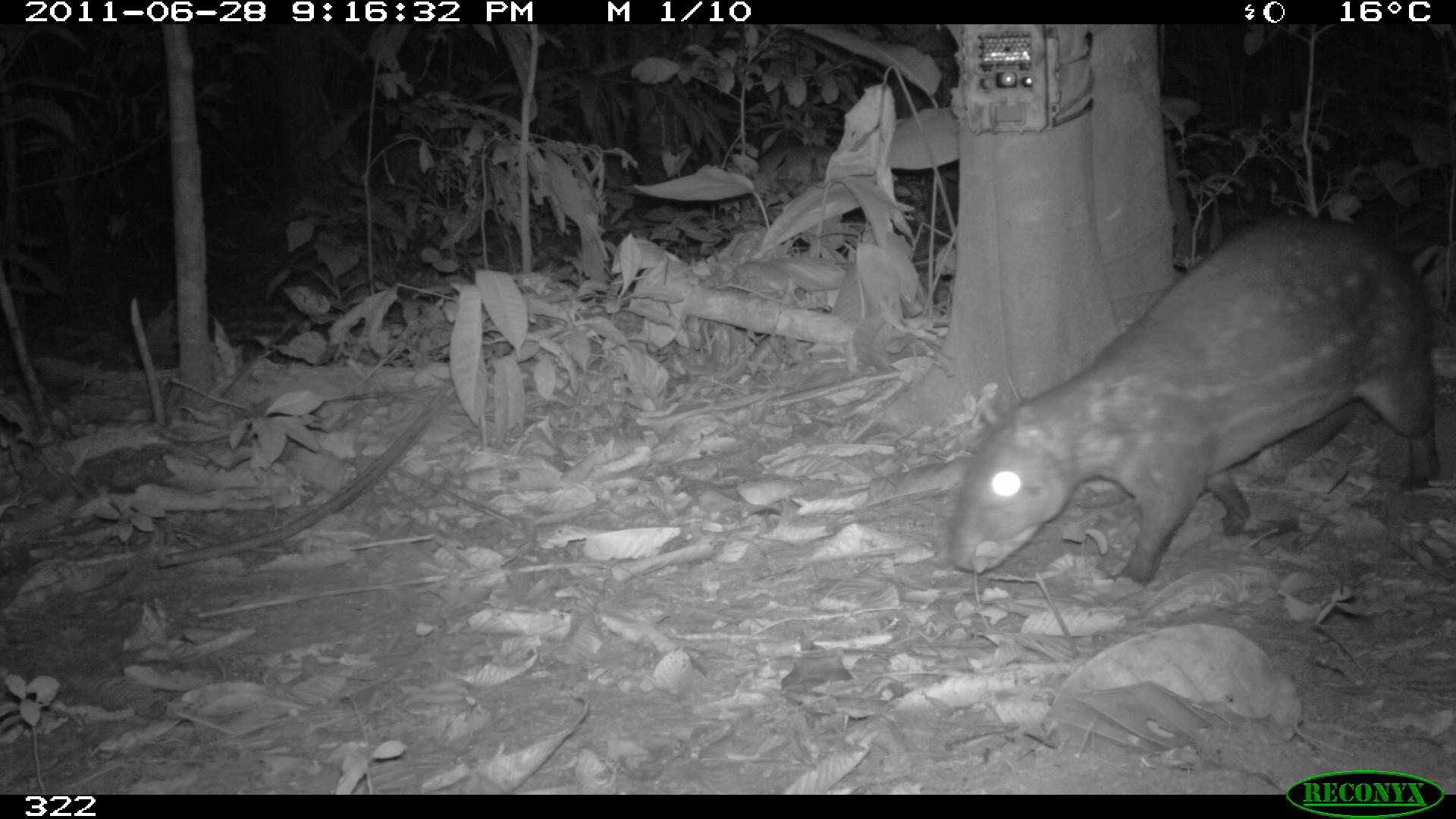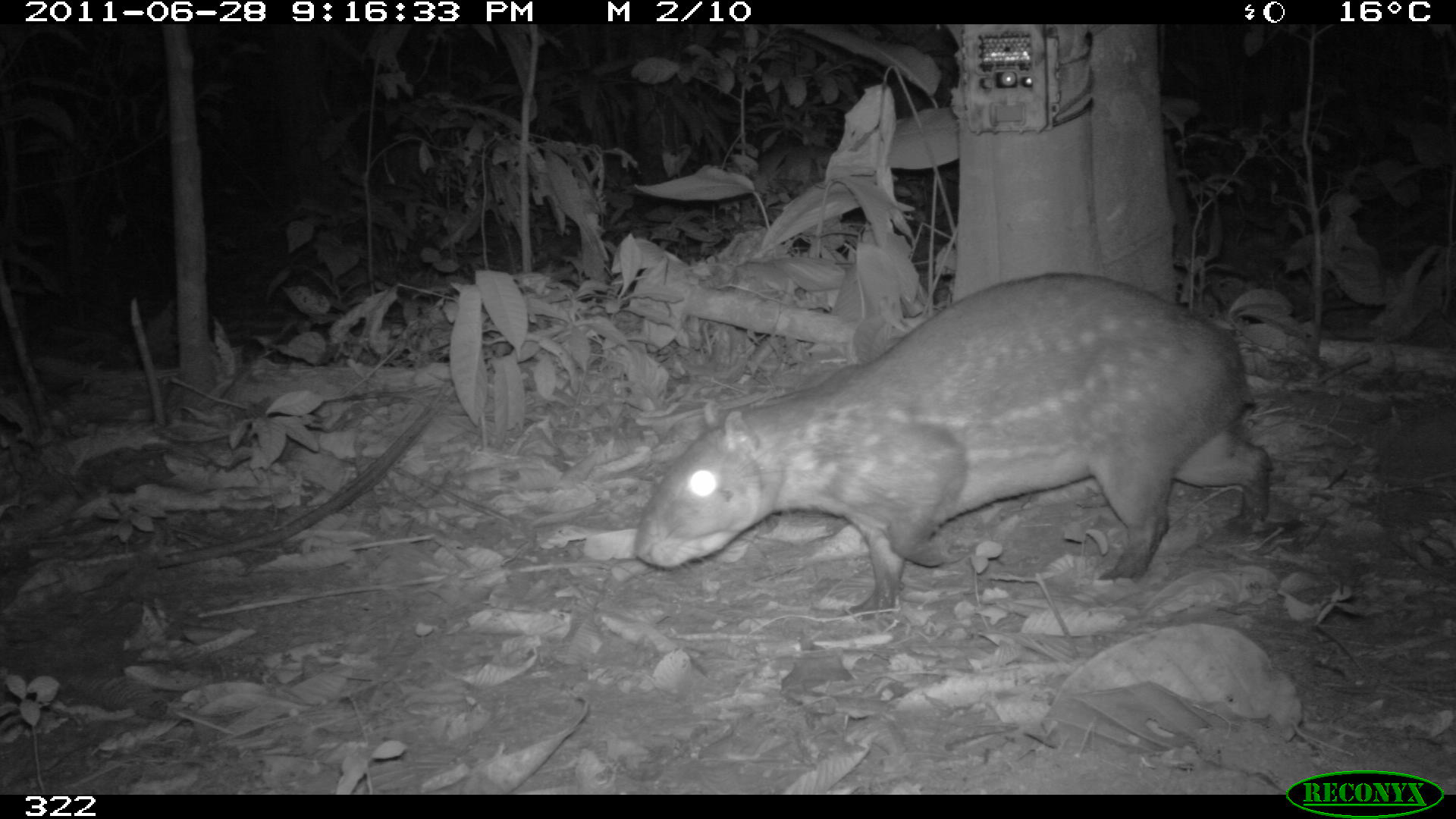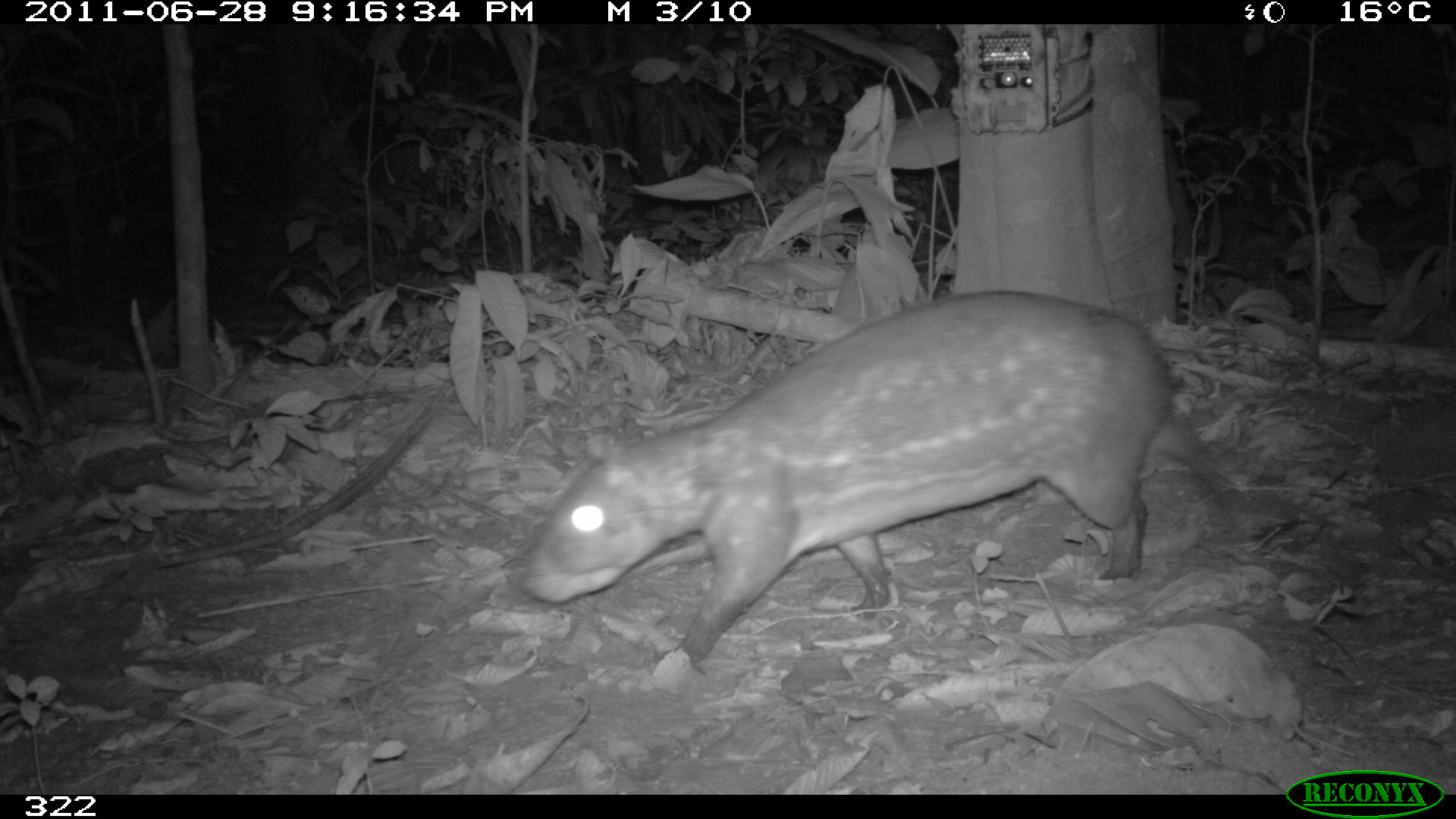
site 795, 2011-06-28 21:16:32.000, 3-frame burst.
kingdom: Animalia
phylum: Chordata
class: Mammalia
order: Rodentia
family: Cuniculidae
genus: Cuniculus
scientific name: Cuniculus paca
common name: spotted paca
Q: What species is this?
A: Cuniculus paca (spotted paca).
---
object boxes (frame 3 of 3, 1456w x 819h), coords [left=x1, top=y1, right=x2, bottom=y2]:
cuniculus paca: [left=515, top=290, right=1222, bottom=662]